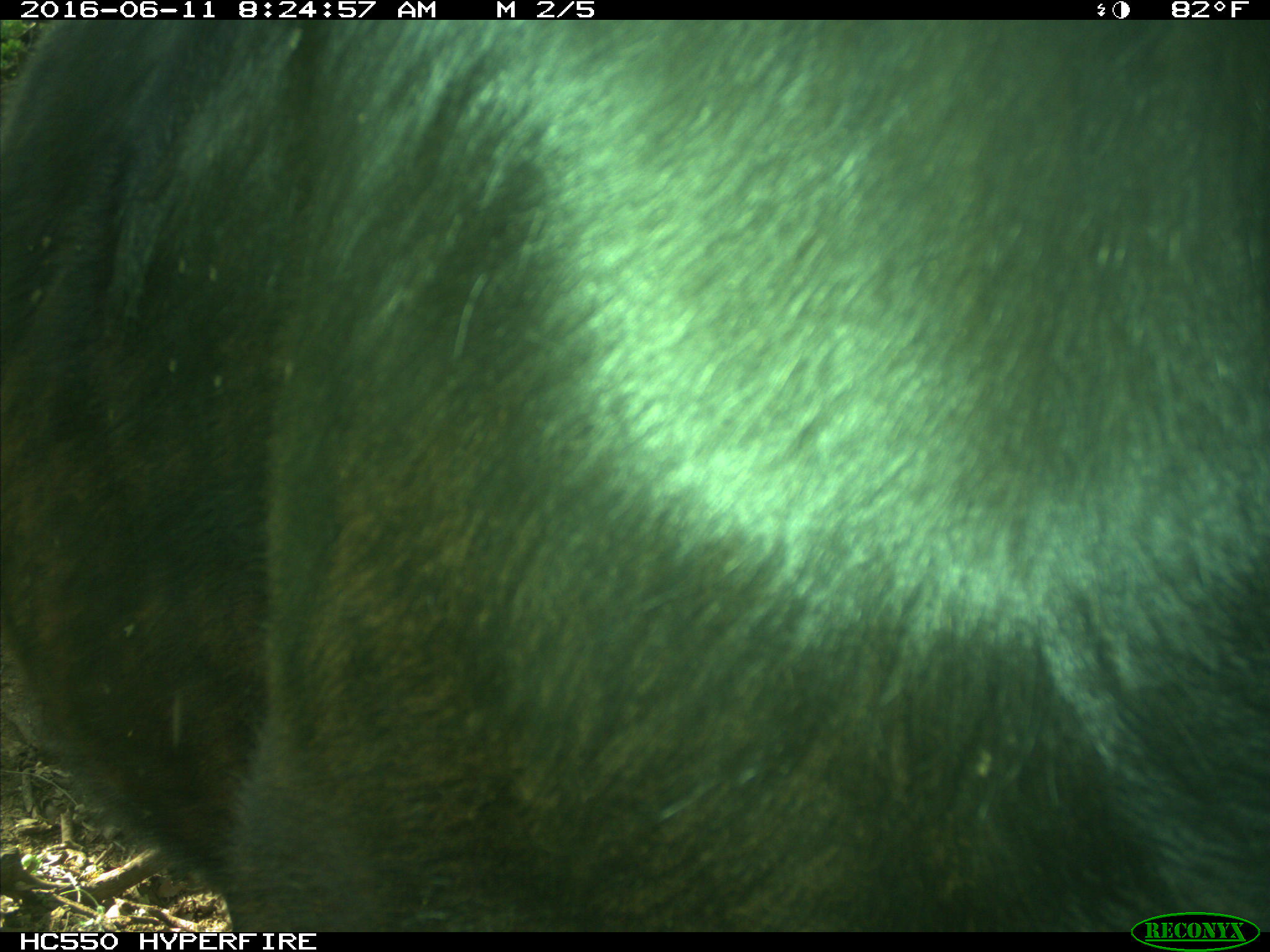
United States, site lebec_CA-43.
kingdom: Animalia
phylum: Chordata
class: Mammalia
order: Artiodactyla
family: Bovidae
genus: Bos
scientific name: Bos taurus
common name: domestic cow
Bos taurus (domestic cow).